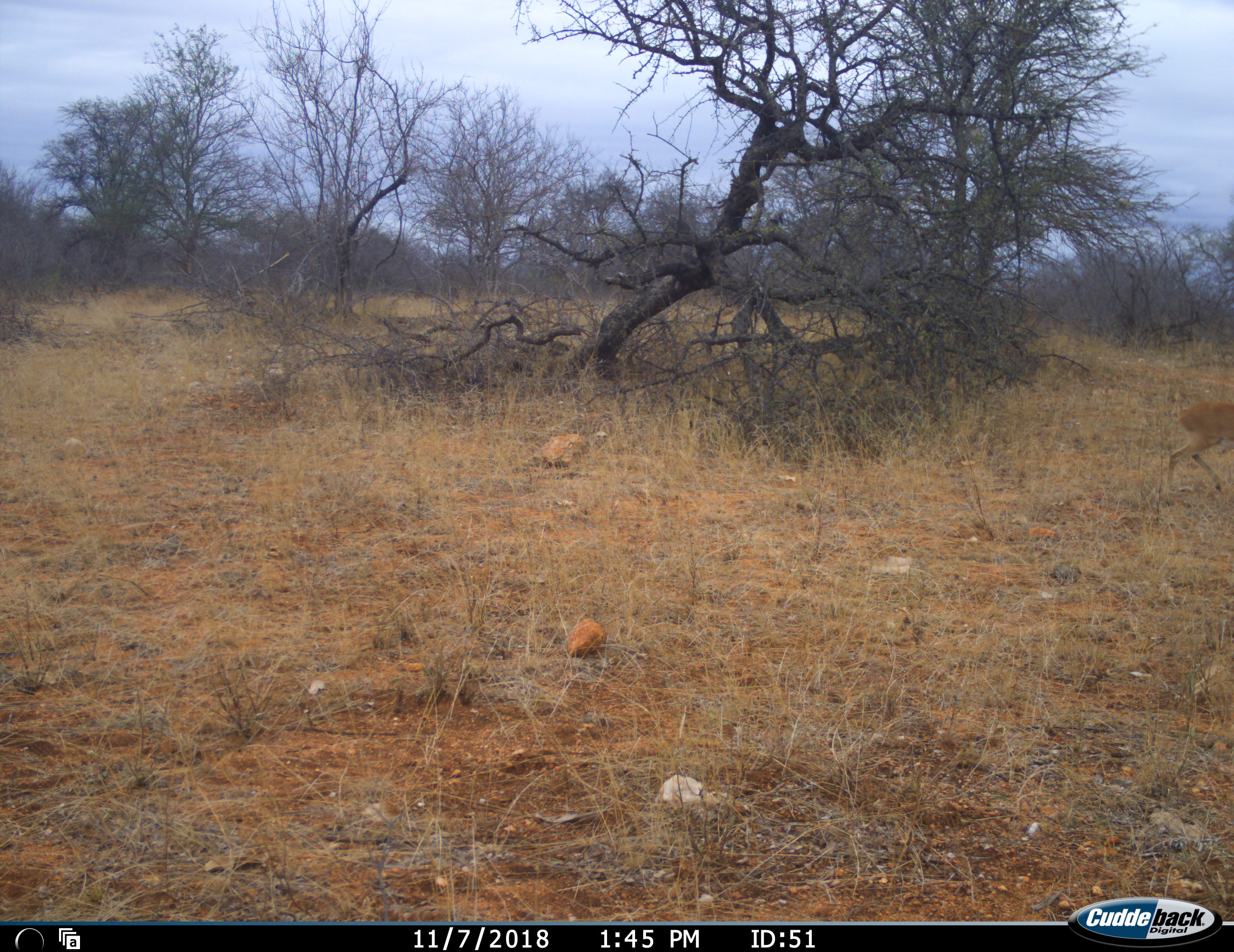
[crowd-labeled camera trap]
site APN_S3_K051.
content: unidentified animal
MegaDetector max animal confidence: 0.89